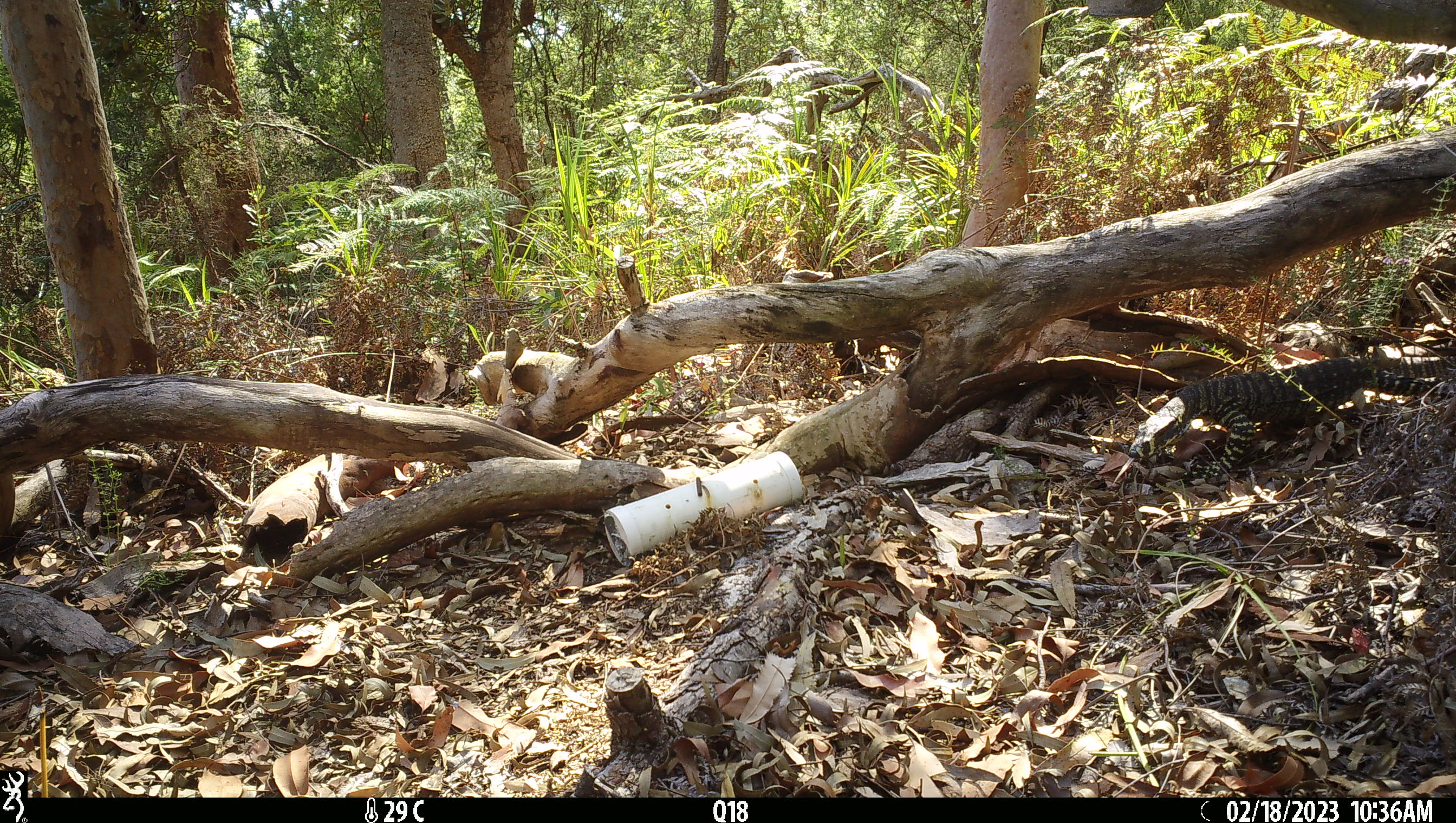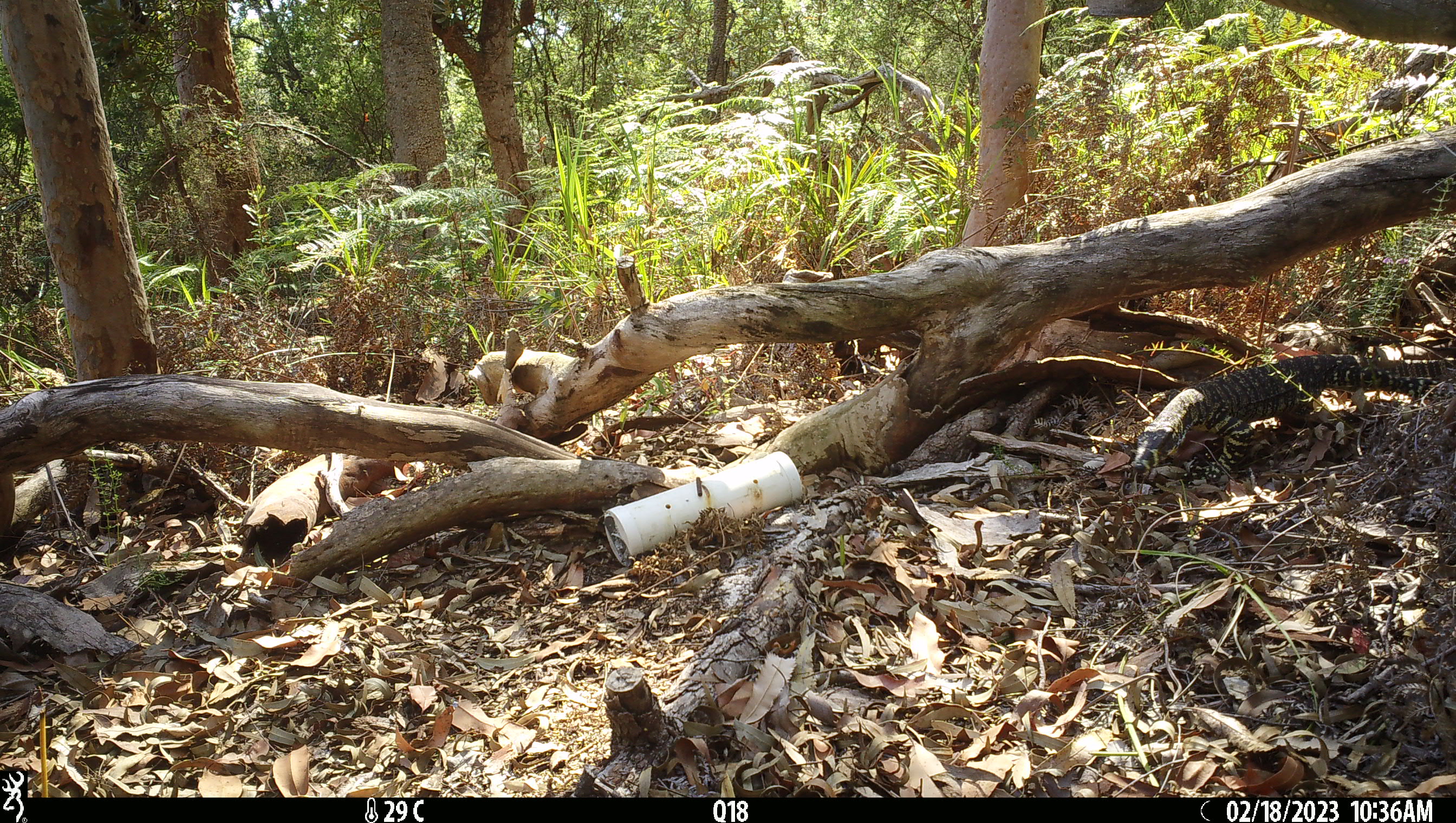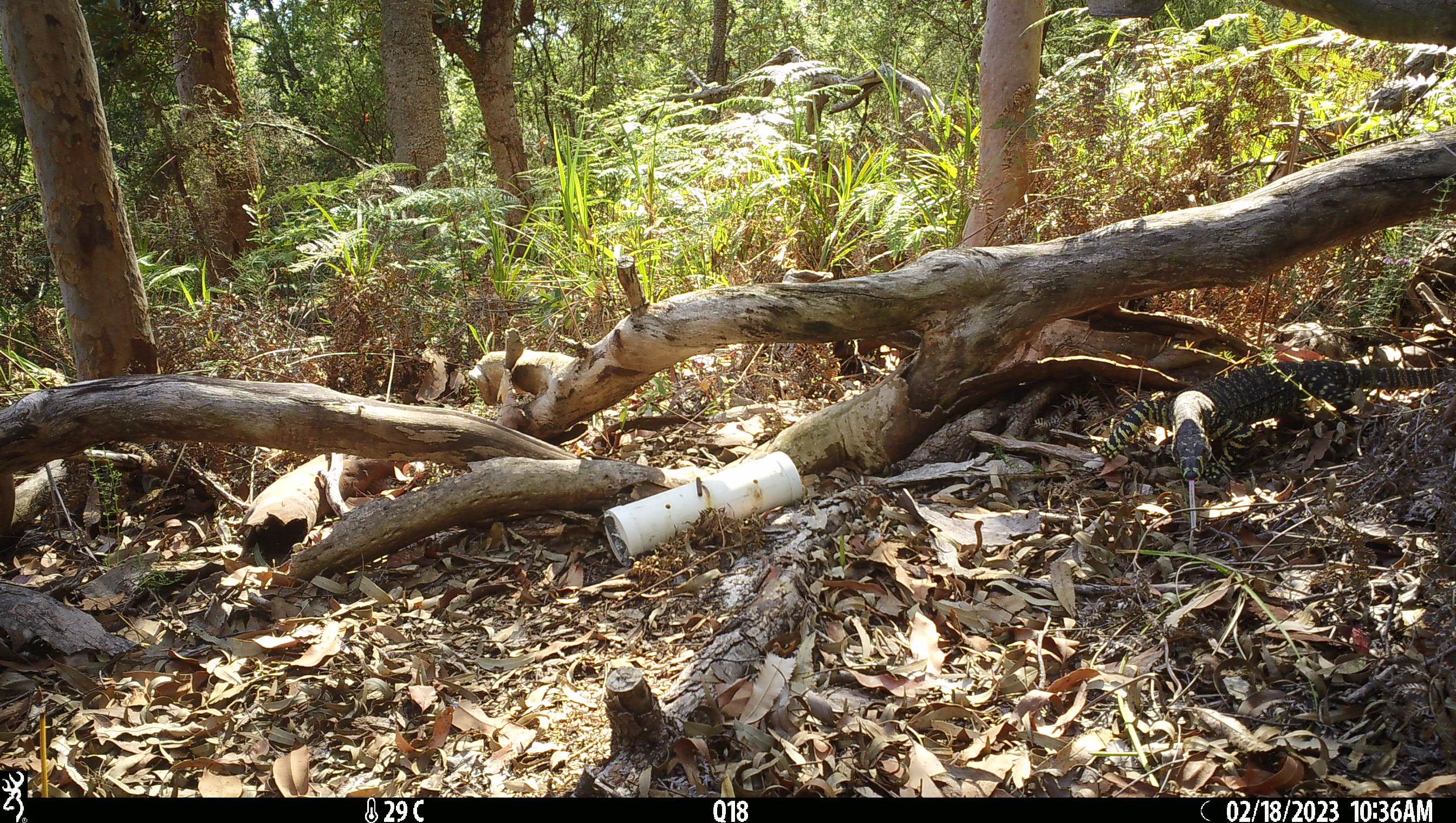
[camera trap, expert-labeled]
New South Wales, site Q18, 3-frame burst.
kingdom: Animalia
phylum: Chordata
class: Reptilia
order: Squamata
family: Varanidae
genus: Varanus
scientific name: Varanus varius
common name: lace monitor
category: goanna